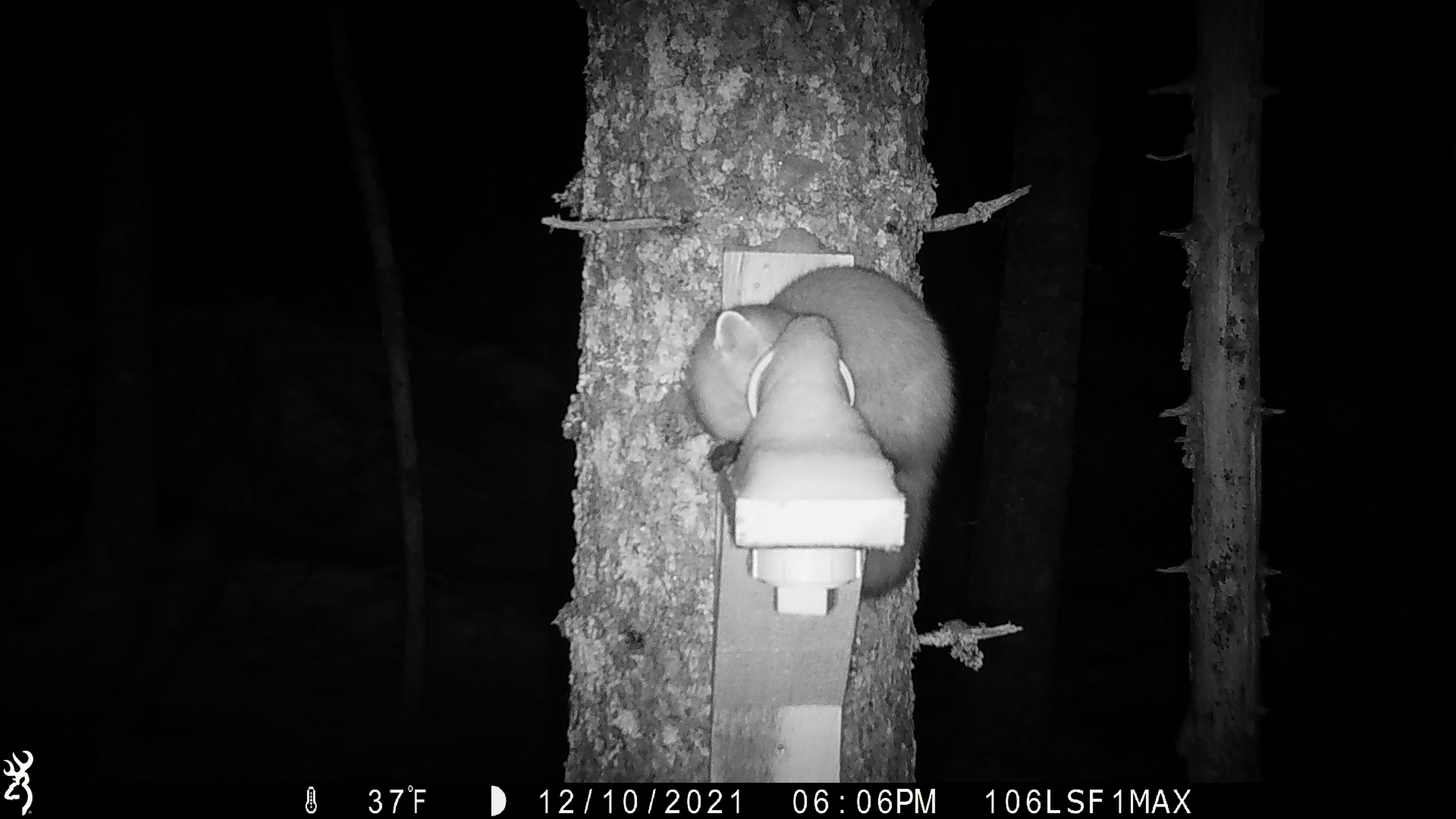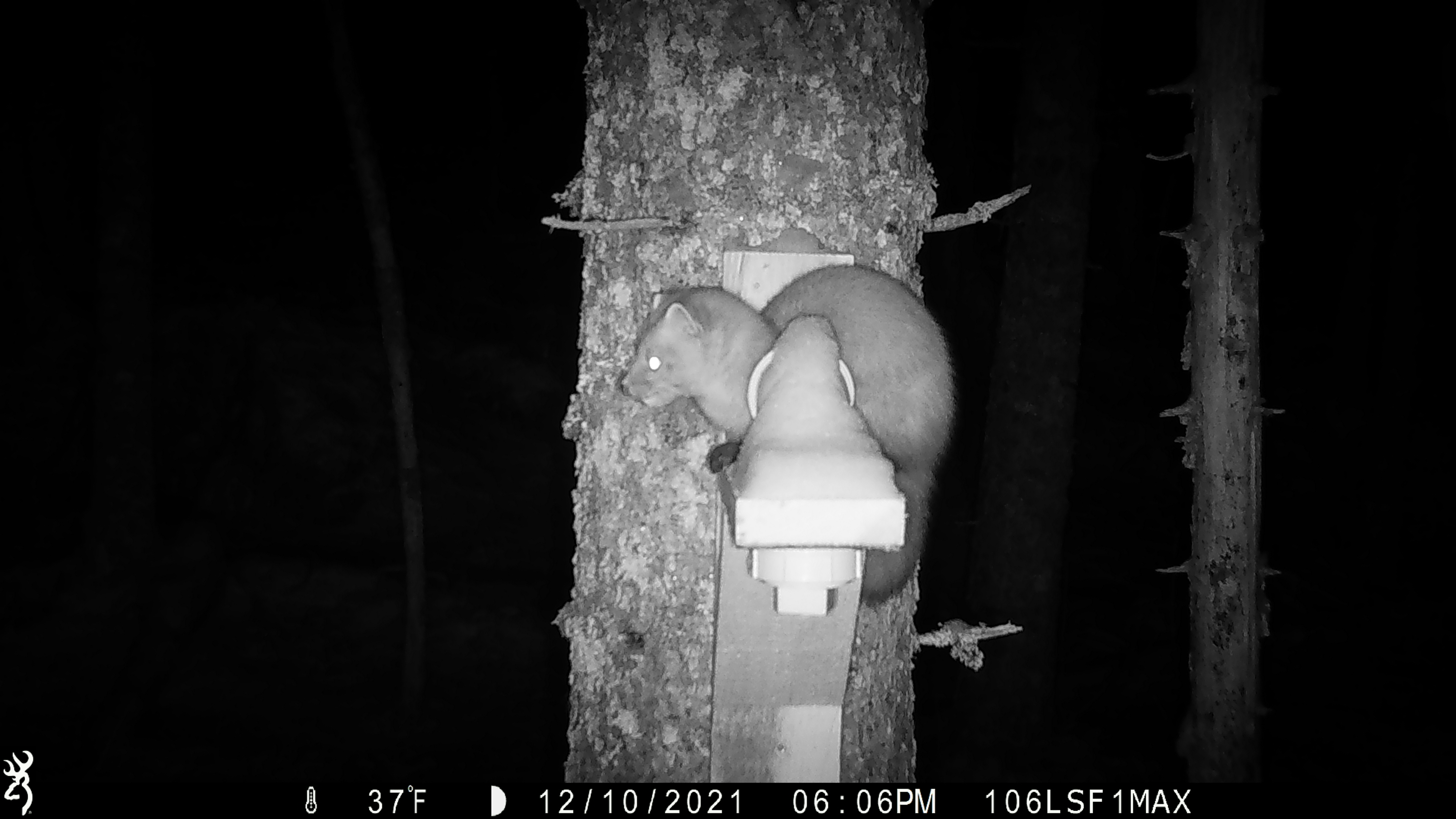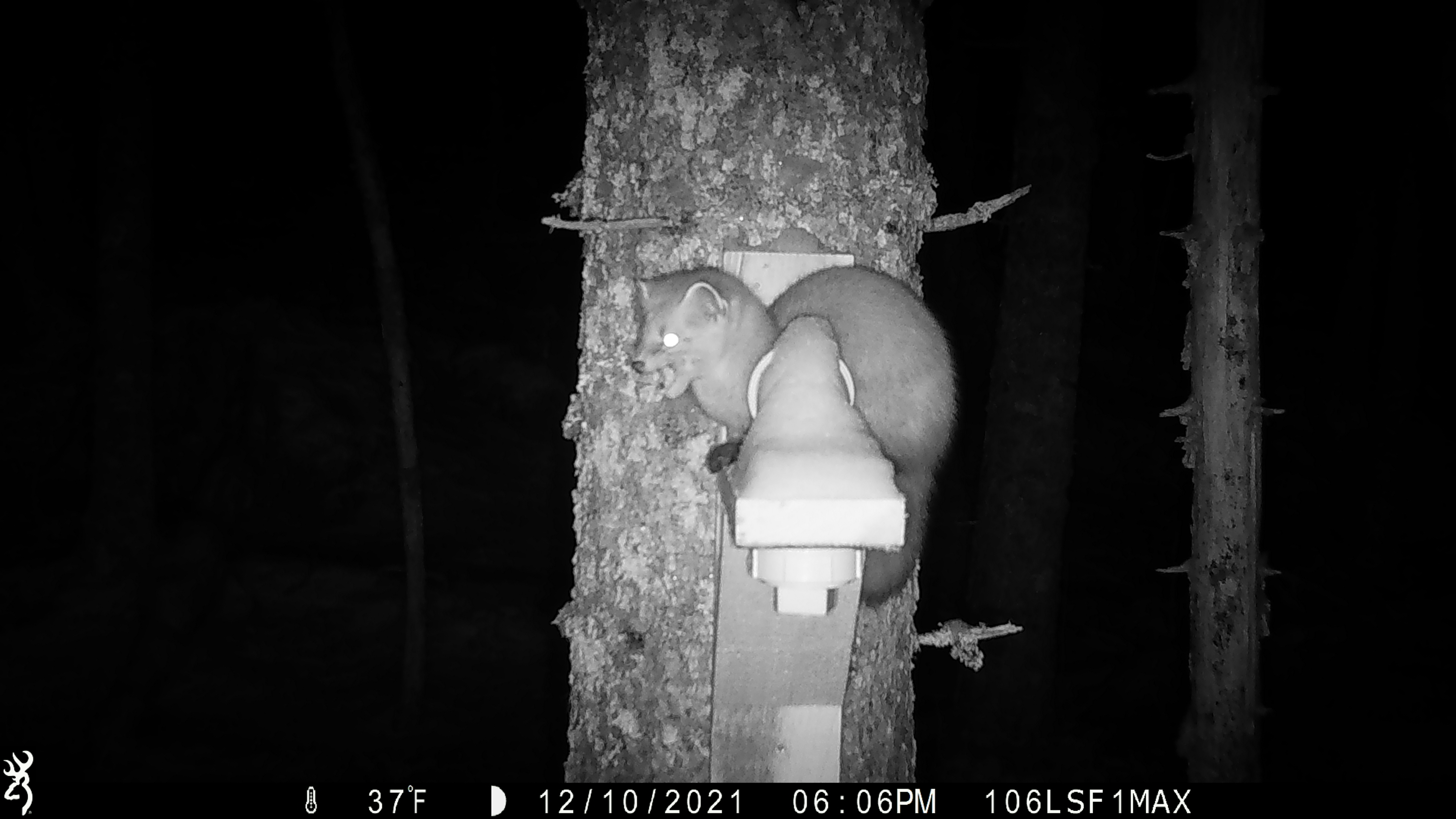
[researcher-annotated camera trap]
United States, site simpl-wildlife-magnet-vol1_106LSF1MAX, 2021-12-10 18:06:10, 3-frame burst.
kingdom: Animalia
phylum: Chordata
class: Mammalia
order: Carnivora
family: Mustelidae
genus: Martes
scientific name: Martes americana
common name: american marten